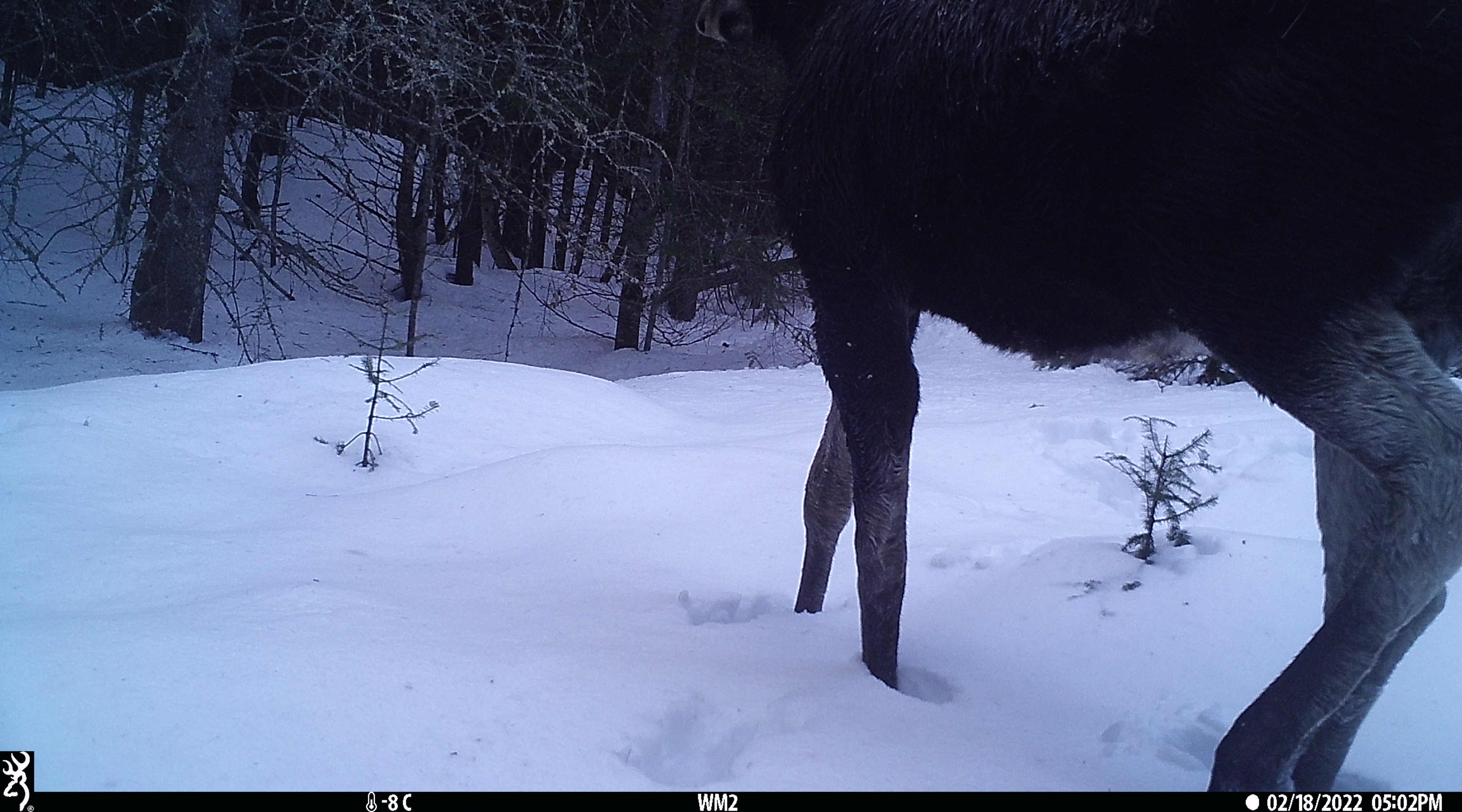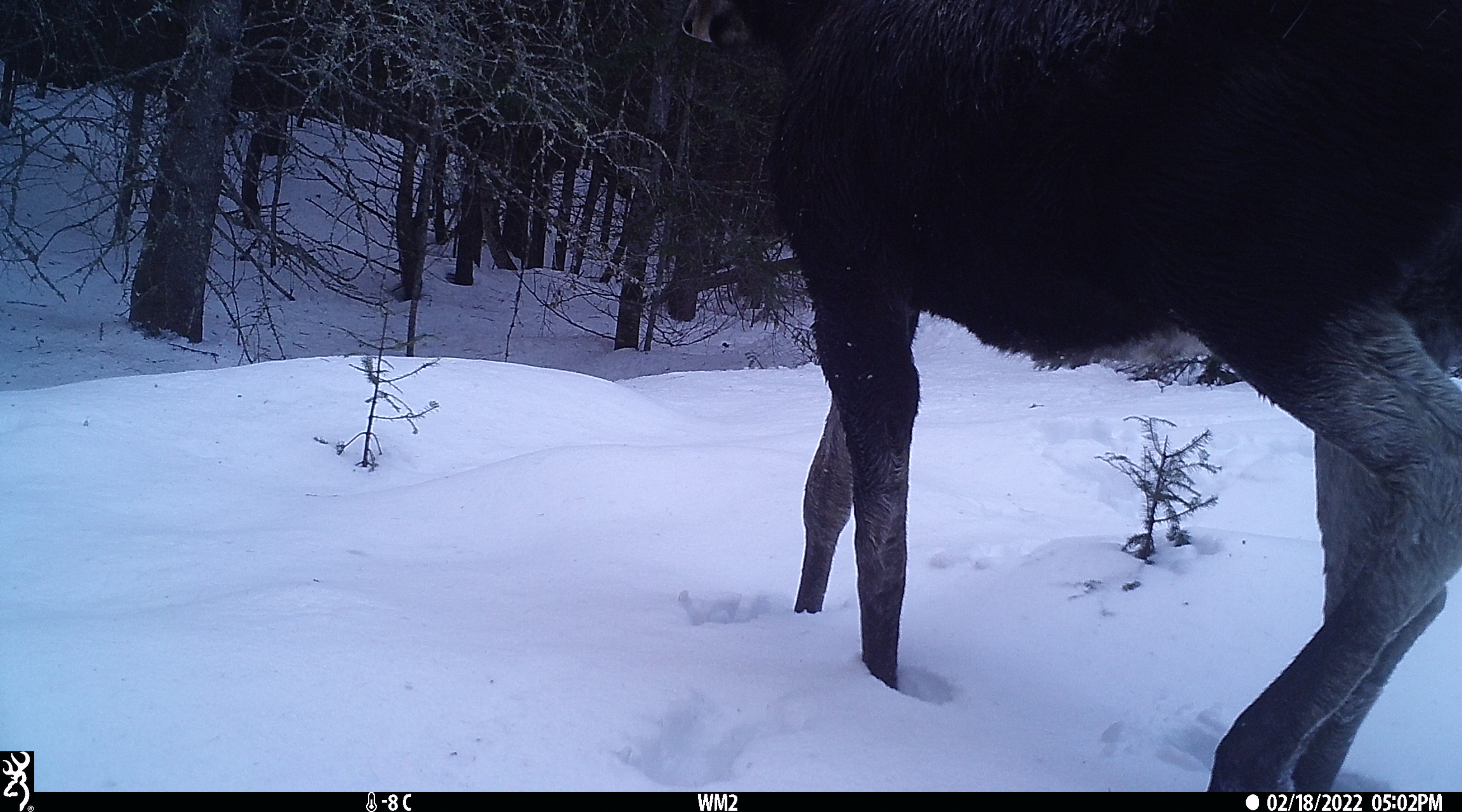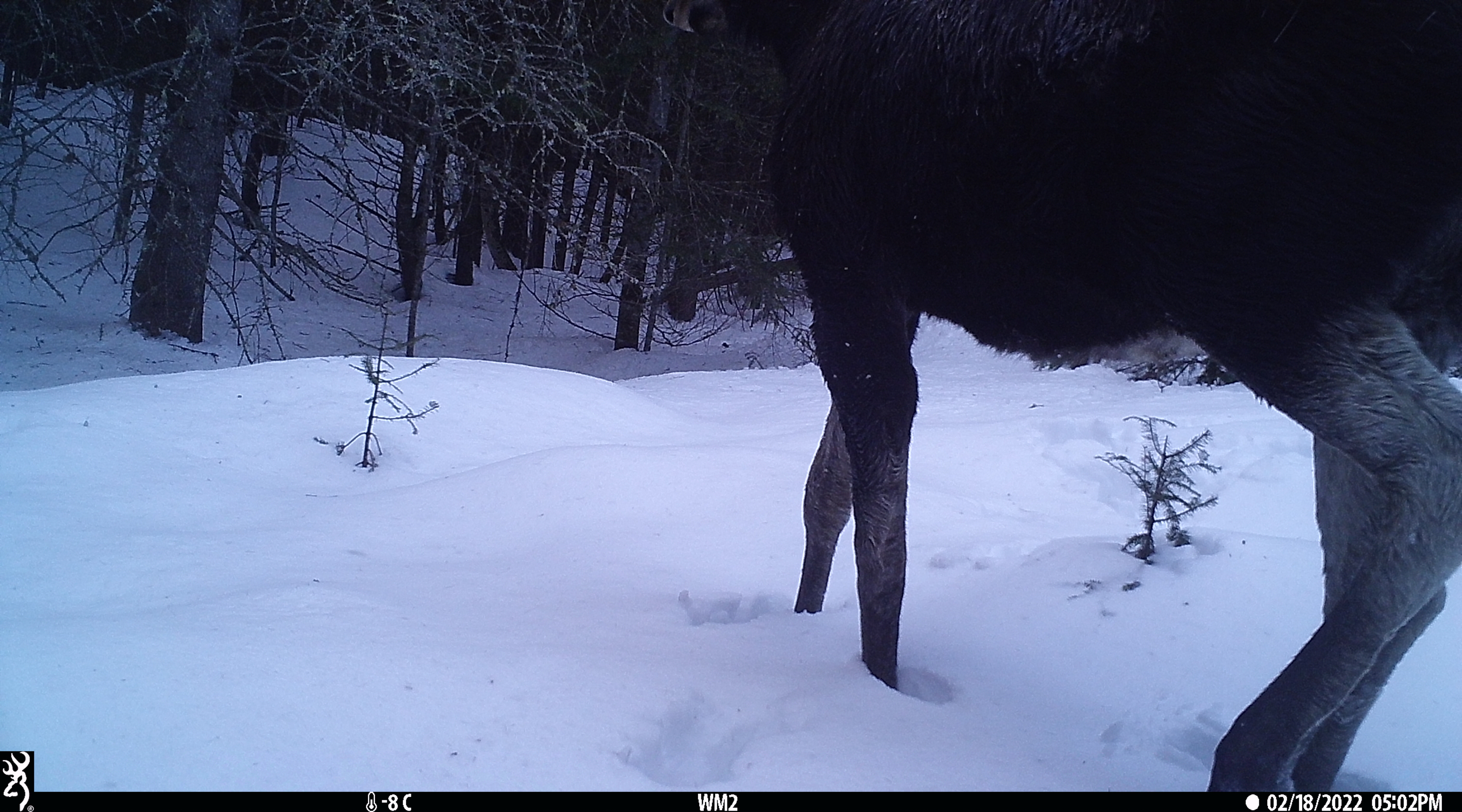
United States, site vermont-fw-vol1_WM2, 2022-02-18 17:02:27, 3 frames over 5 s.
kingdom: Animalia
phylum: Chordata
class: Mammalia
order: Artiodactyla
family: Cervidae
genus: Alces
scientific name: Alces alces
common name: moose